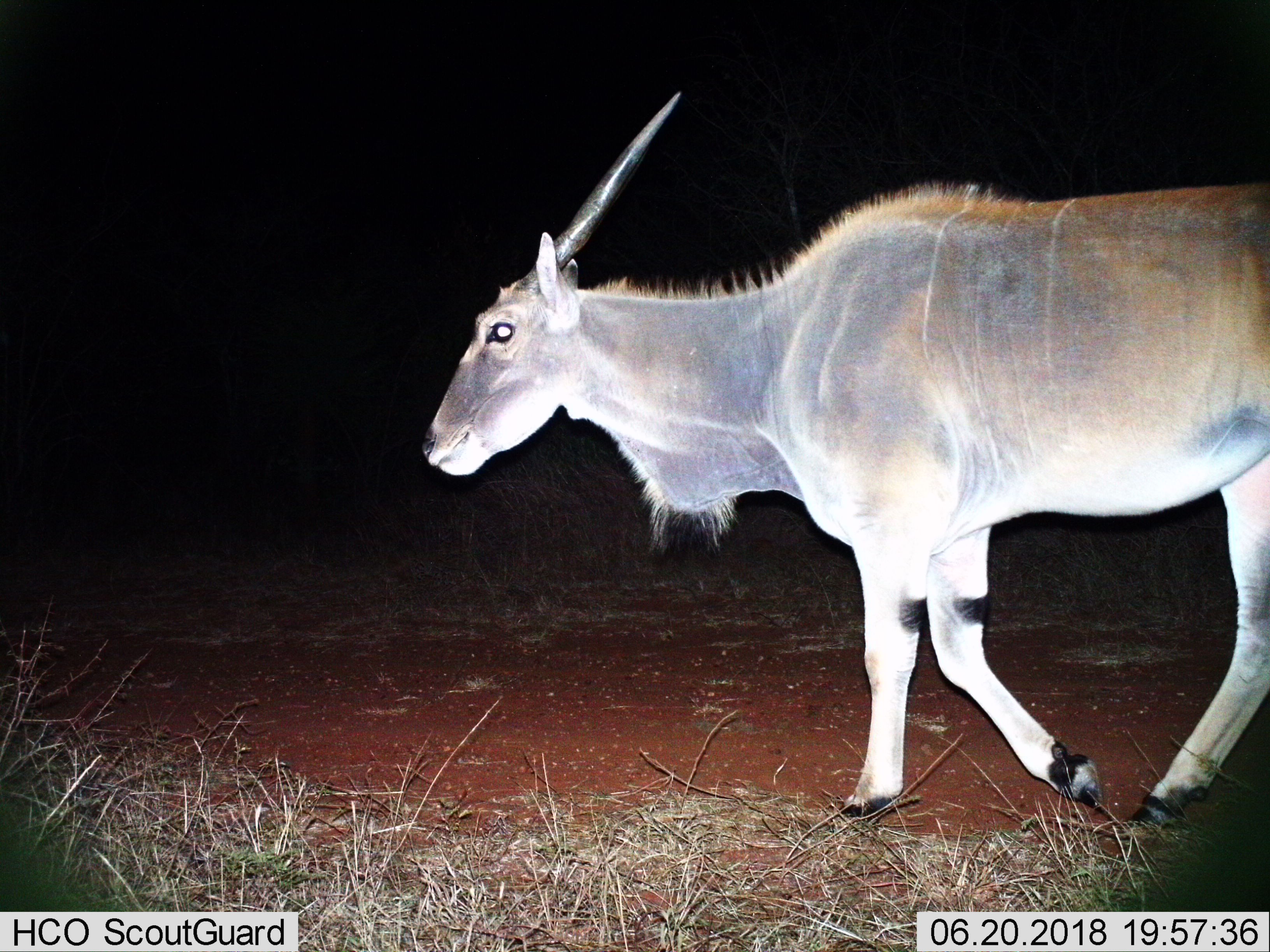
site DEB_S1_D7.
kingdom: Animalia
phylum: Chordata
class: Mammalia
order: Artiodactyla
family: Bovidae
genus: Tragelaphus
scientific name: Tragelaphus oryx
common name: eland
Eland (Tragelaphus oryx), count 1. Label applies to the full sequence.